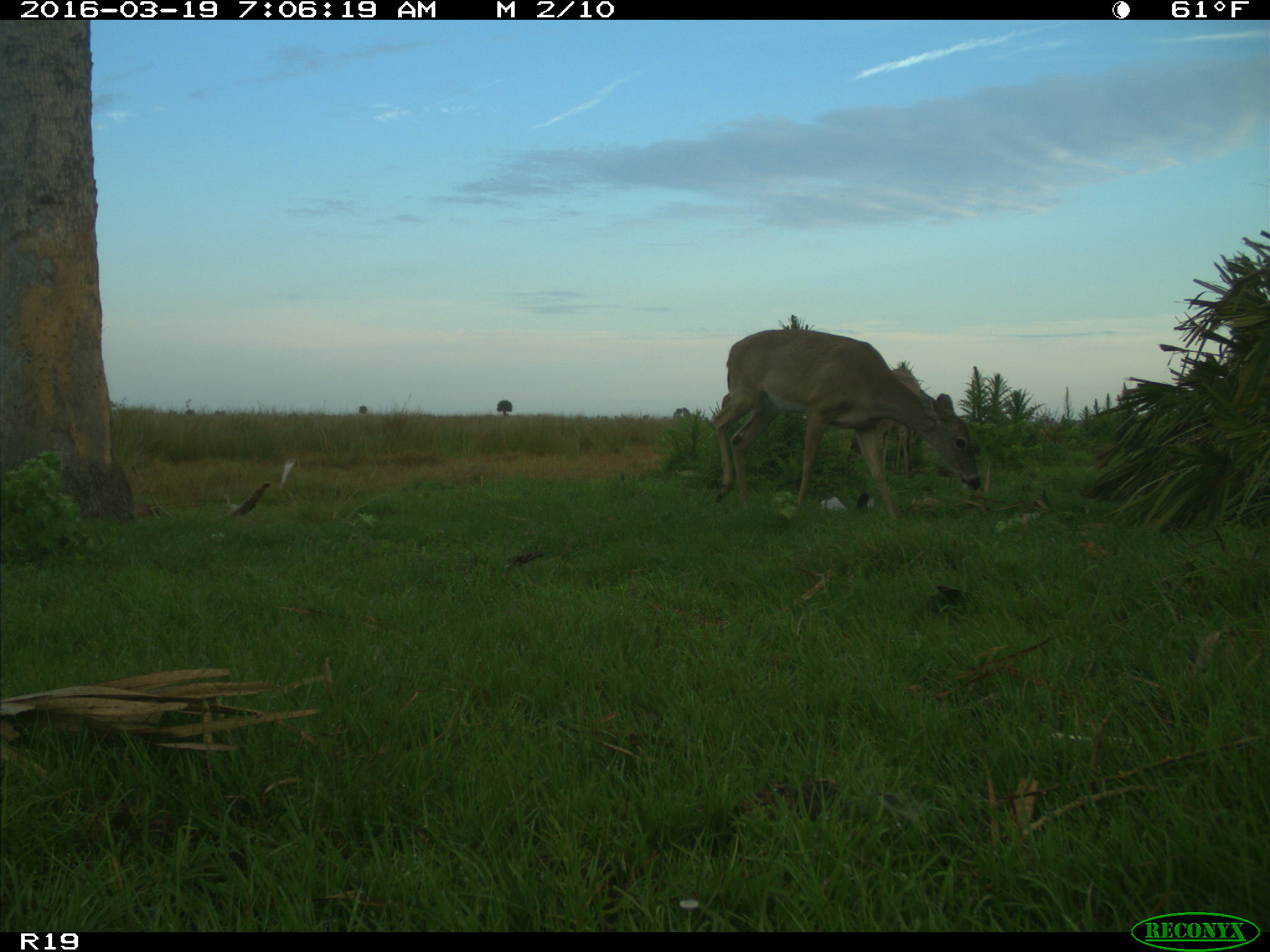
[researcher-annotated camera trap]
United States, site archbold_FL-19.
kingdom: Animalia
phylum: Chordata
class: Mammalia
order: Artiodactyla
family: Cervidae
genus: Odocoileus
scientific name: Odocoileus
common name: deer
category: unidentified deer